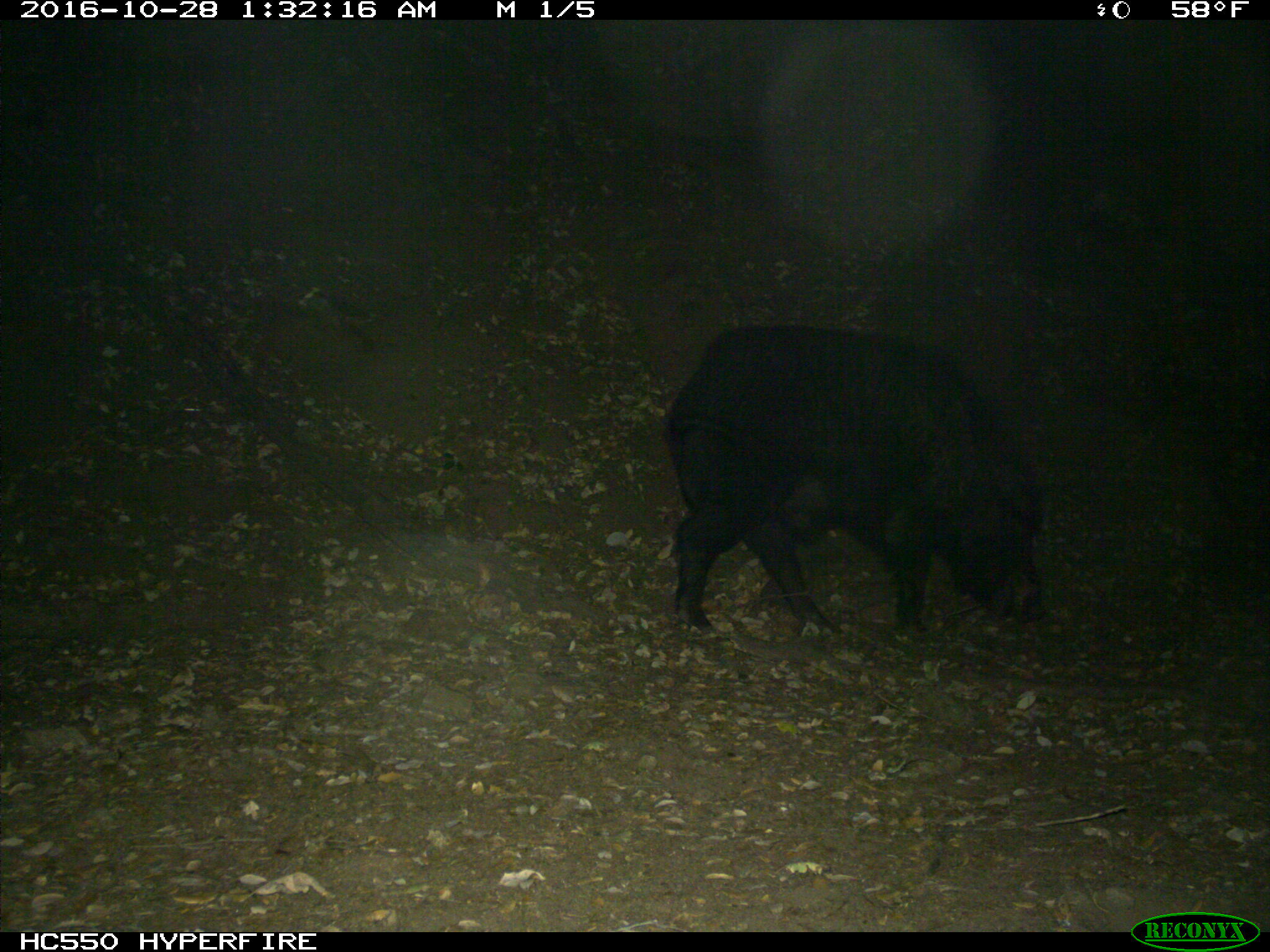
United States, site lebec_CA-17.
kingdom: Animalia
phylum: Chordata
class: Mammalia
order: Artiodactyla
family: Suidae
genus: Sus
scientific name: Sus scrofa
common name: wild boar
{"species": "Sus scrofa (wild boar)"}